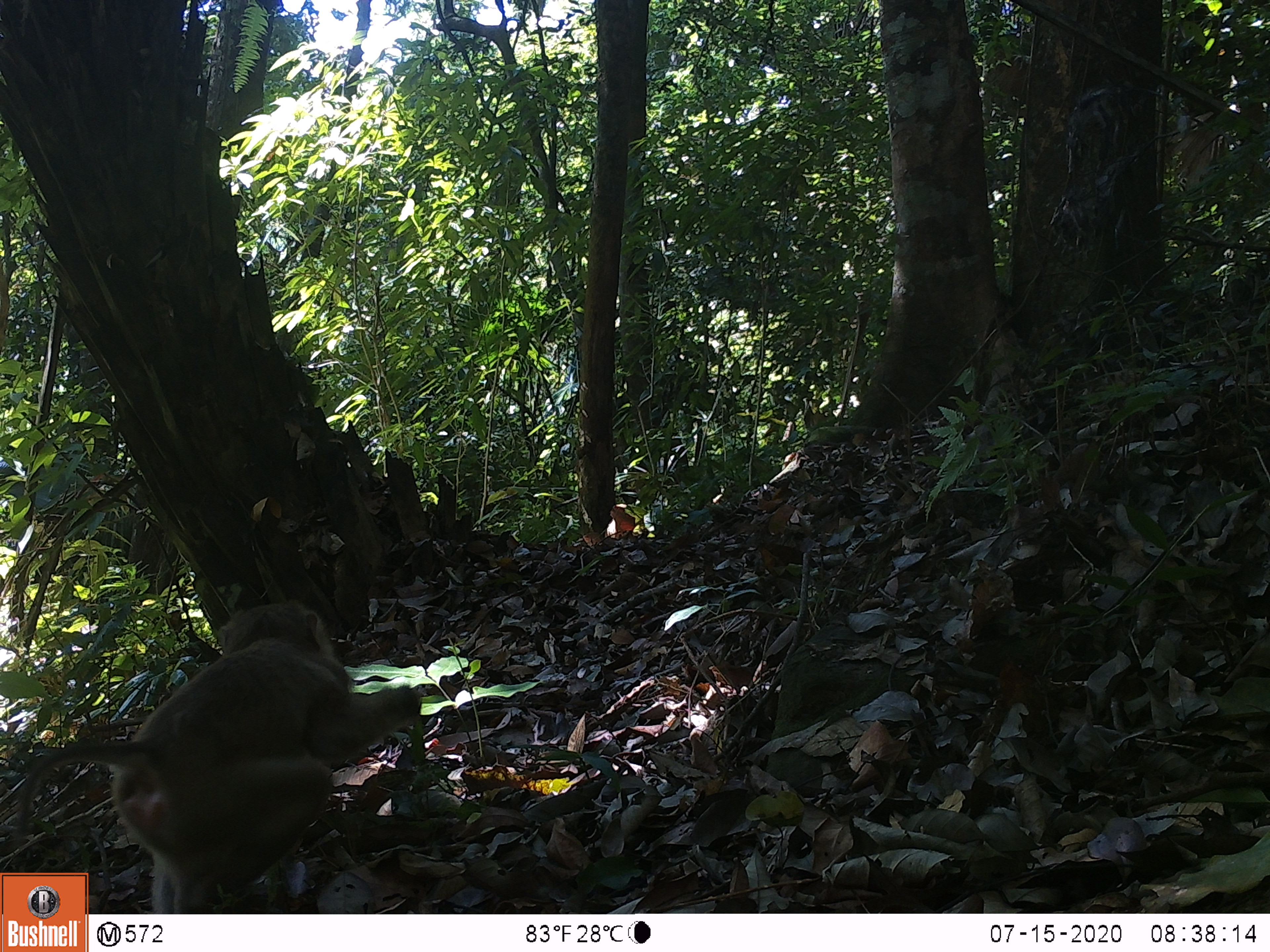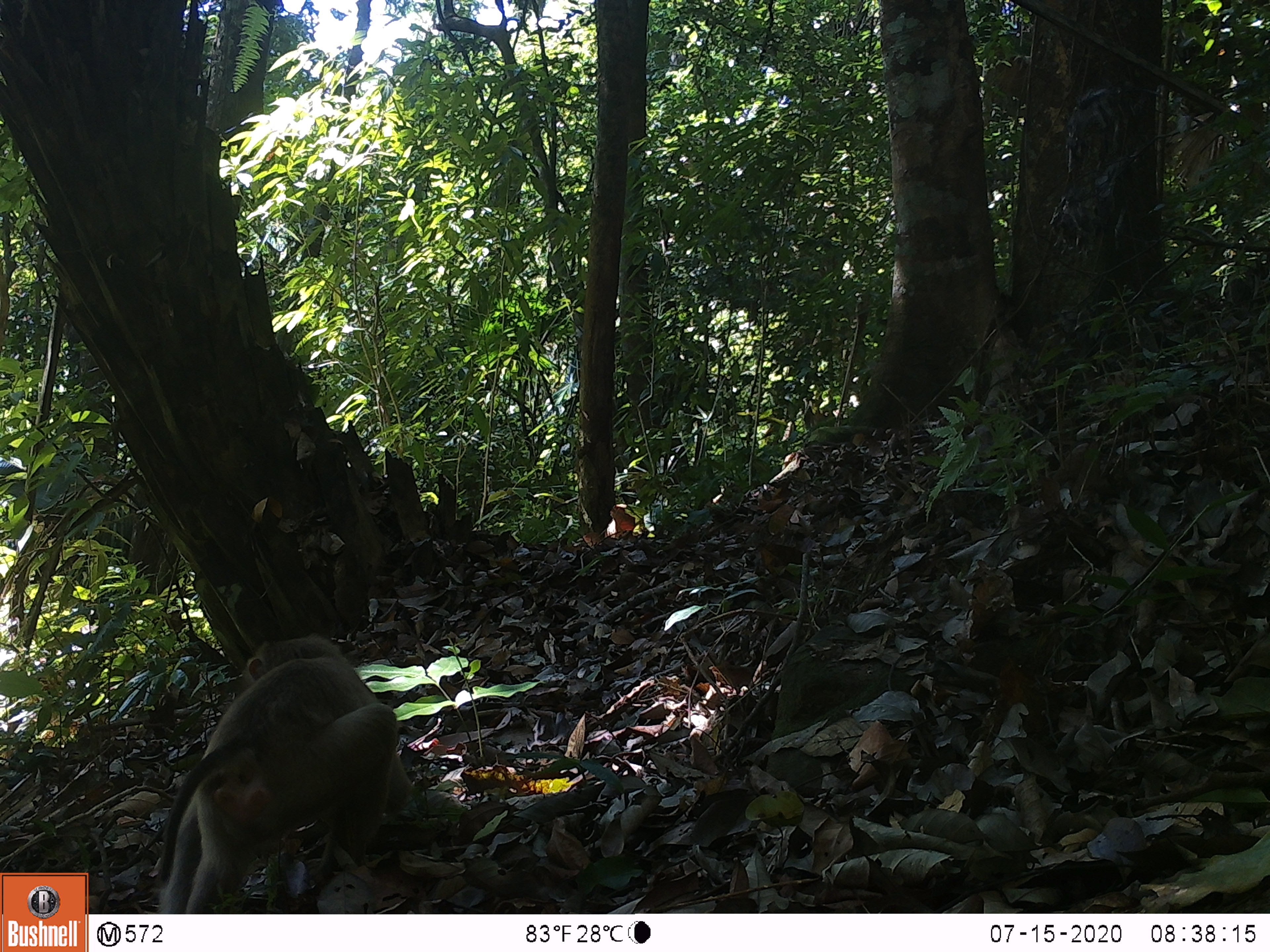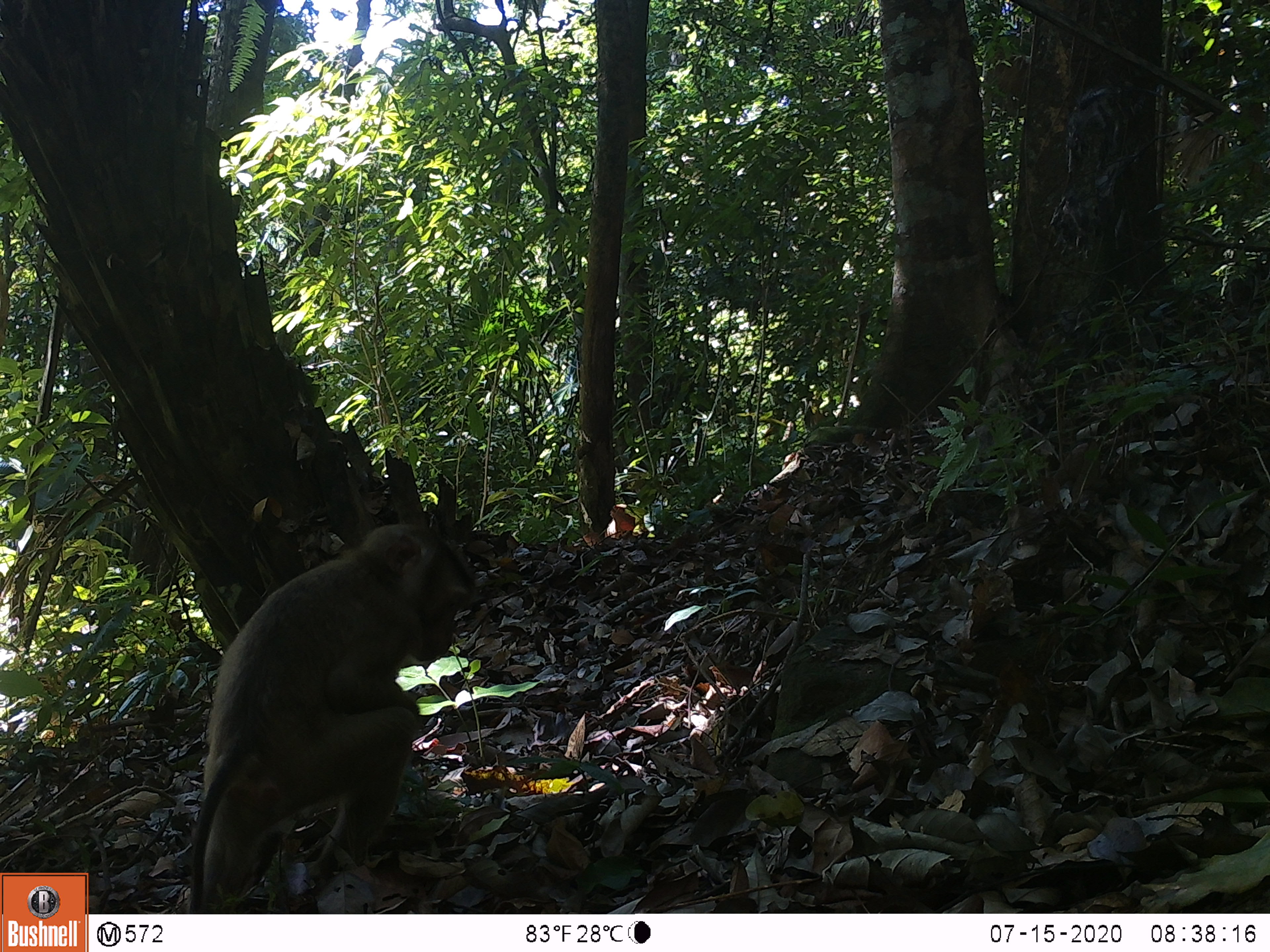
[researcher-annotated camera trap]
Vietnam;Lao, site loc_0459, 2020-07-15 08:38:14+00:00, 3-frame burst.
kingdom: Animalia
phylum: Chordata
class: Mammalia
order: Primates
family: Cercopithecidae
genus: Macaca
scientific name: Macaca nemestrina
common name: pig-tailed macaque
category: pig tailed macaque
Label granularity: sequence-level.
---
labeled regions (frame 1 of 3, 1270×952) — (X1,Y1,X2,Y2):
pig tailed macaque: (11,599,419,913)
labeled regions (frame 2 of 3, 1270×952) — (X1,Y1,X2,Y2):
pig tailed macaque: (157,632,412,913)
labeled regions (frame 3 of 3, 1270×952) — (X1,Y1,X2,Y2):
pig tailed macaque: (188,523,476,913)